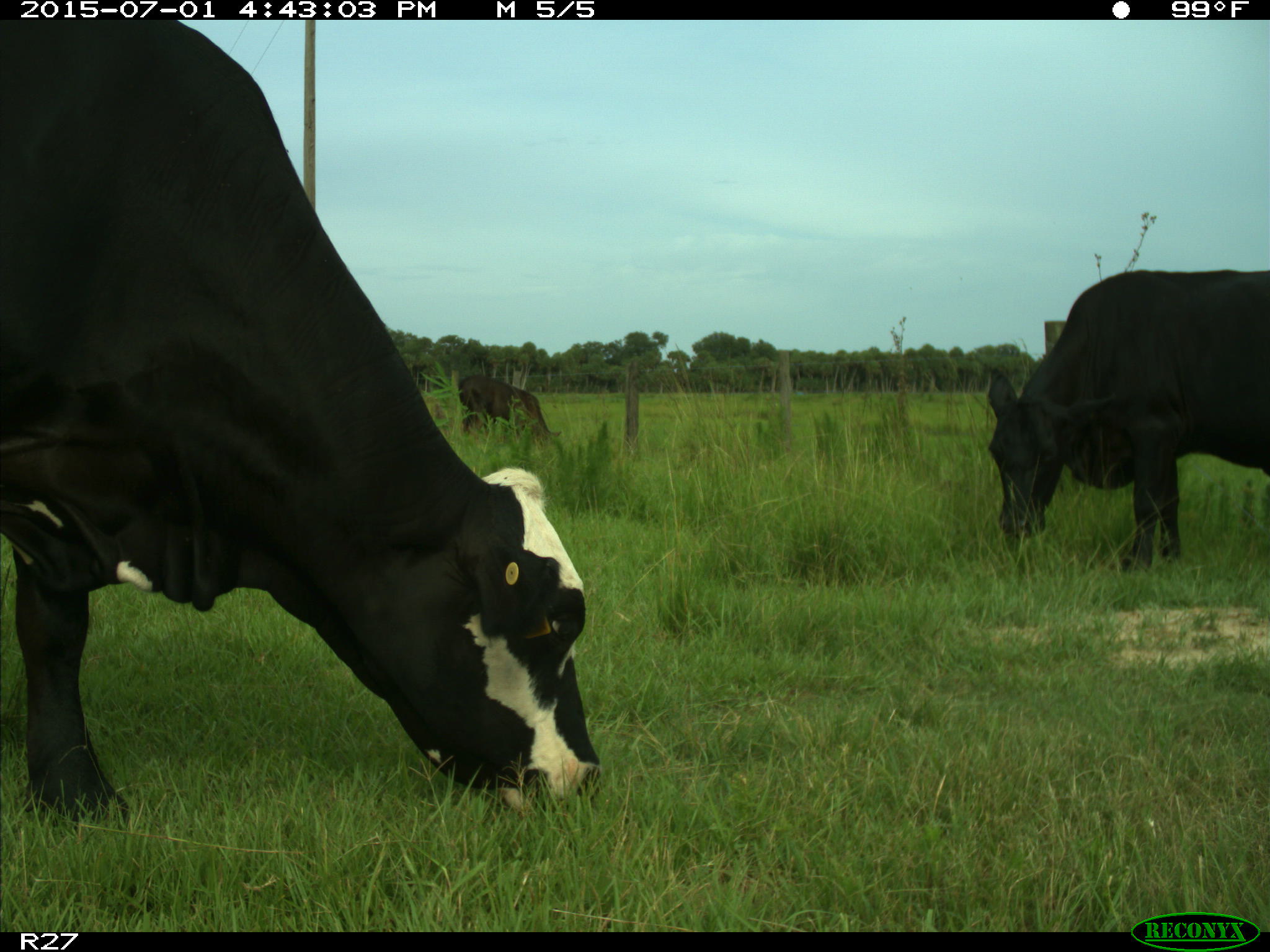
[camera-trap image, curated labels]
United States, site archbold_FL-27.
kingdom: Animalia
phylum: Chordata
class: Mammalia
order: Artiodactyla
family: Bovidae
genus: Bos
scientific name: Bos taurus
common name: domestic cow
Bos taurus (domestic cow).